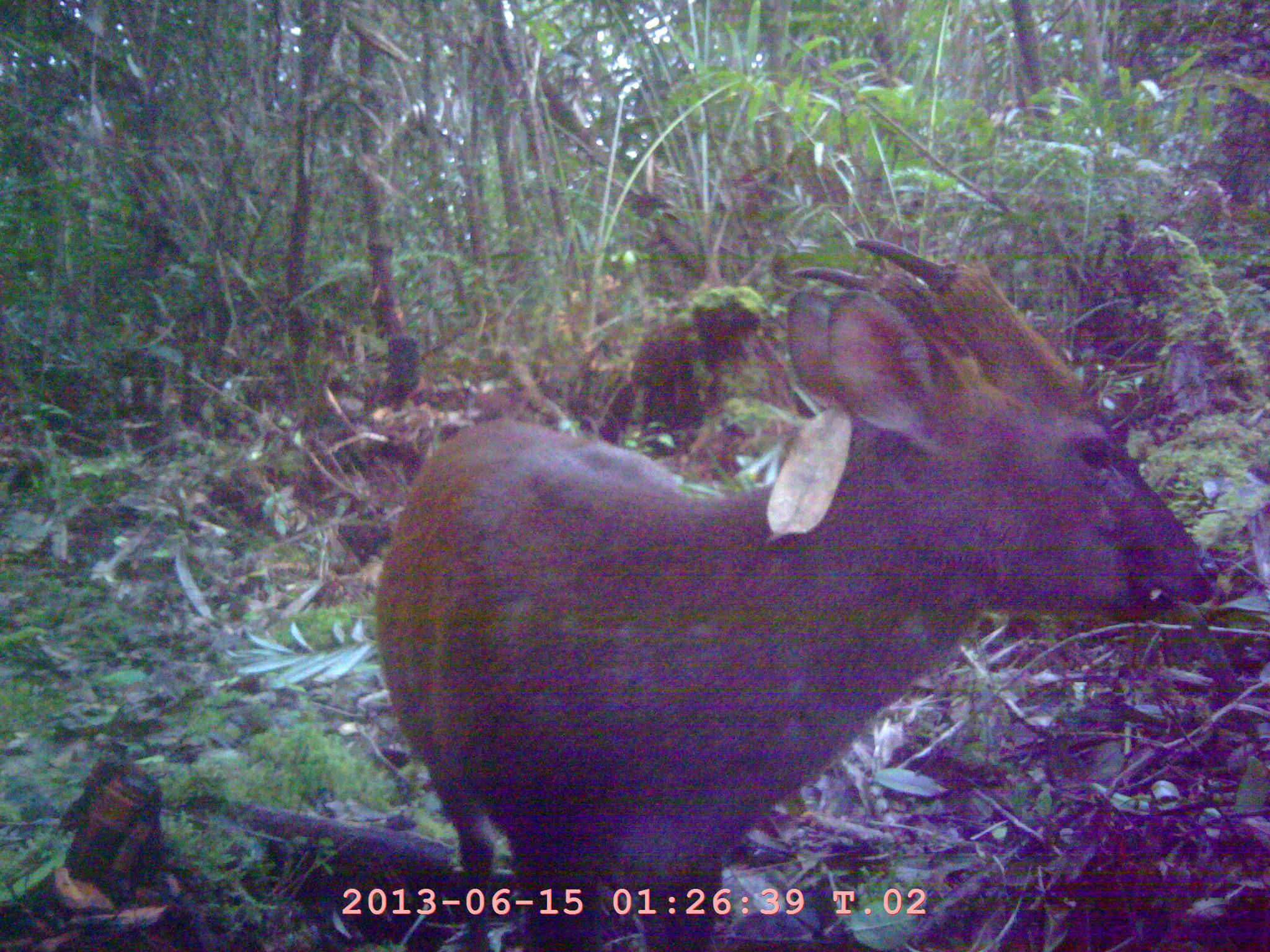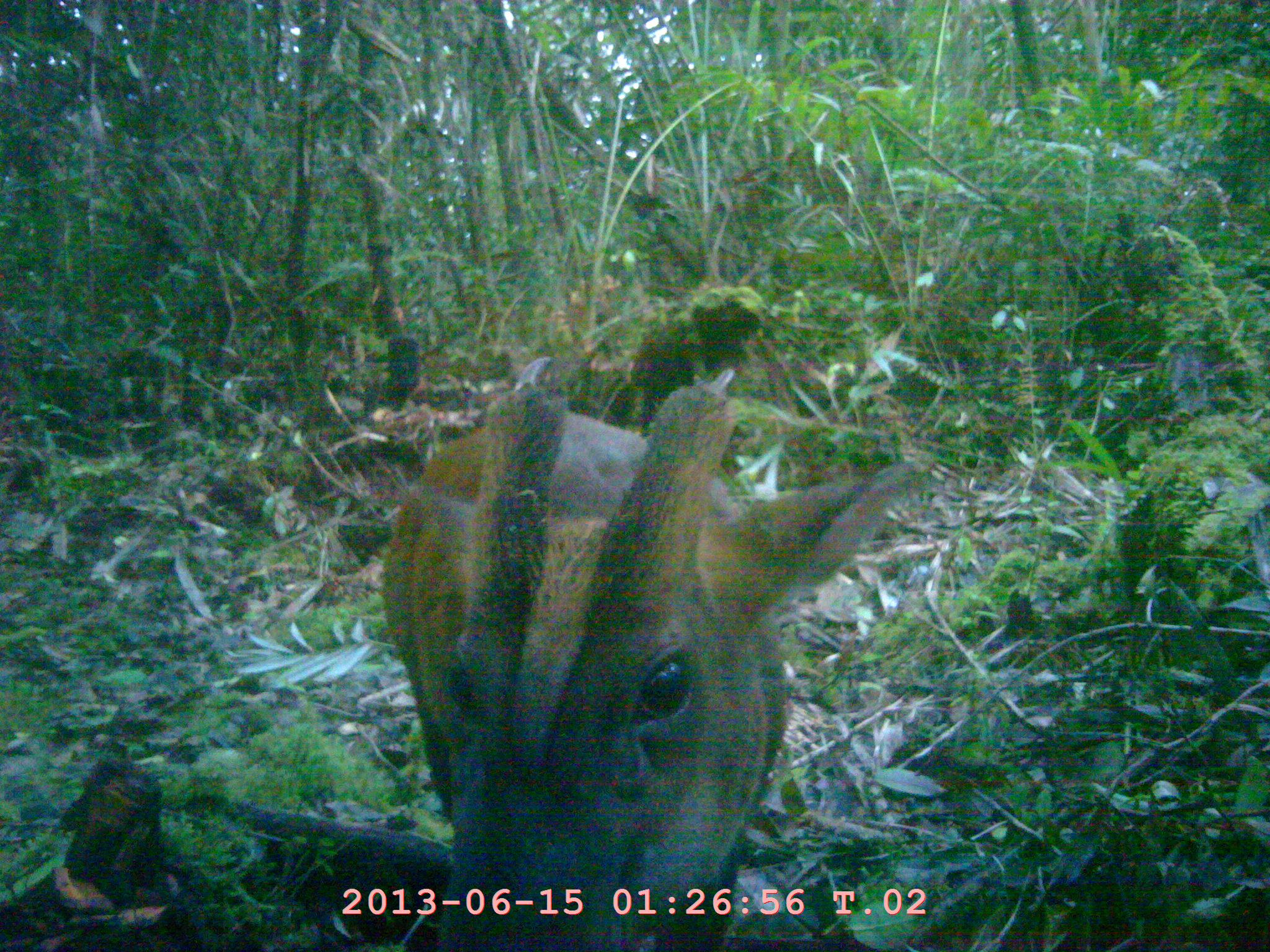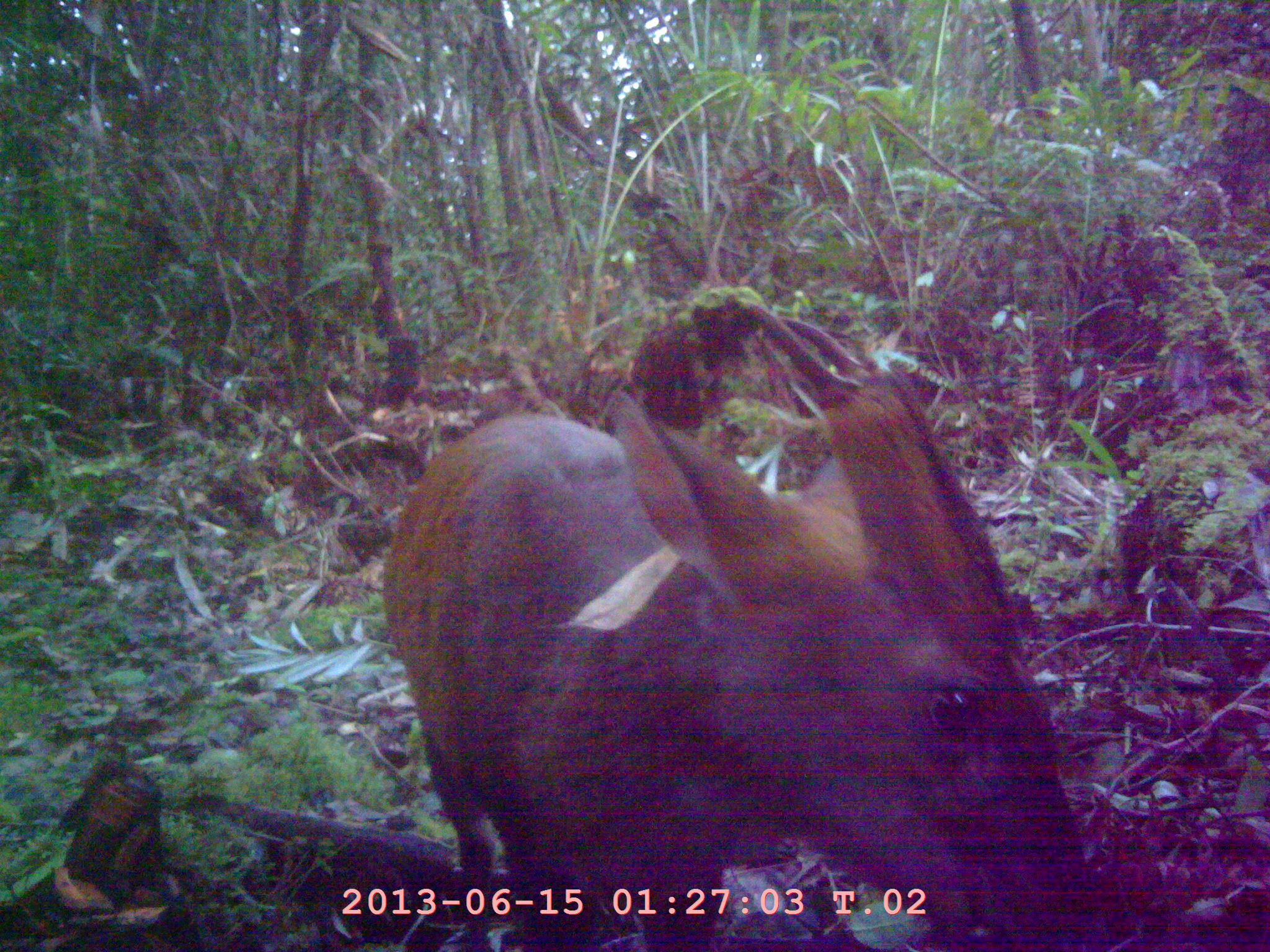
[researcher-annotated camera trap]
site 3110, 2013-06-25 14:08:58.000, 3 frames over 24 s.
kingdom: Animalia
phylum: Chordata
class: Mammalia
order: Artiodactyla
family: Cervidae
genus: Muntiacus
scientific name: Muntiacus muntjak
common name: southern red muntjac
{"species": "Muntiacus muntjak (southern red muntjac)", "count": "1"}